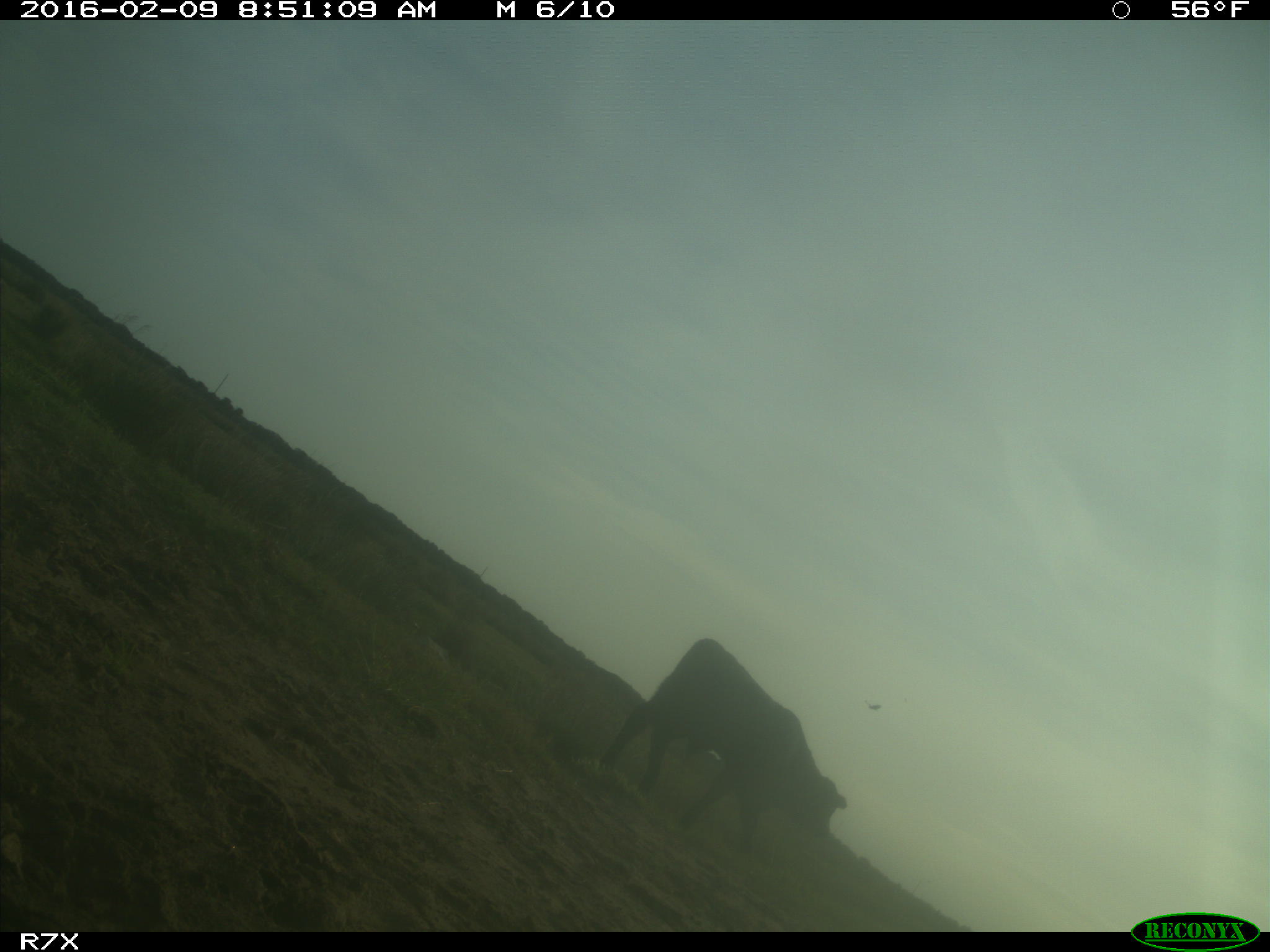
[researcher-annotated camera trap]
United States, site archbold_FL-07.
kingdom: Animalia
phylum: Chordata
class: Mammalia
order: Artiodactyla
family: Bovidae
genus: Bos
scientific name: Bos taurus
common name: domestic cow